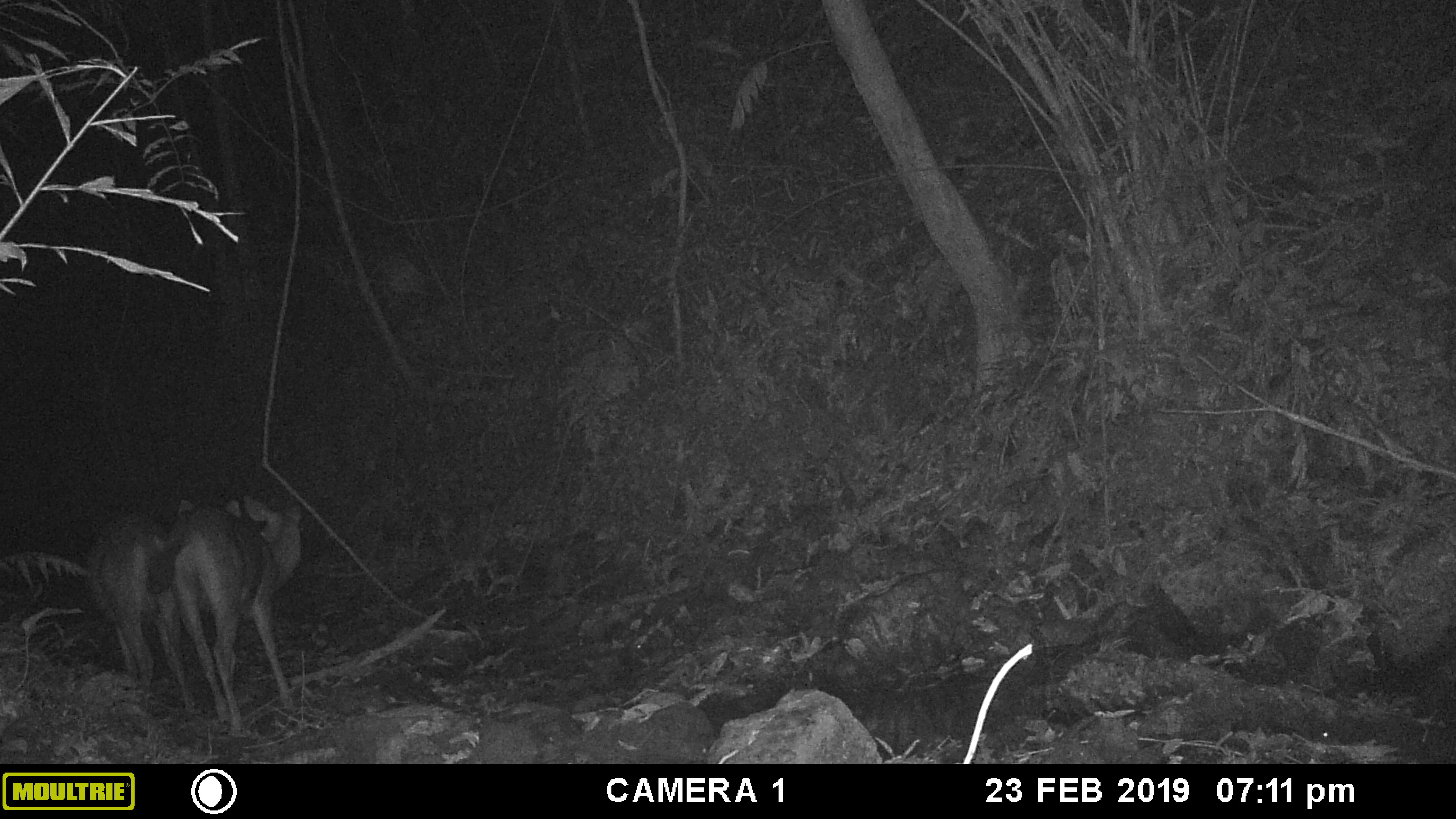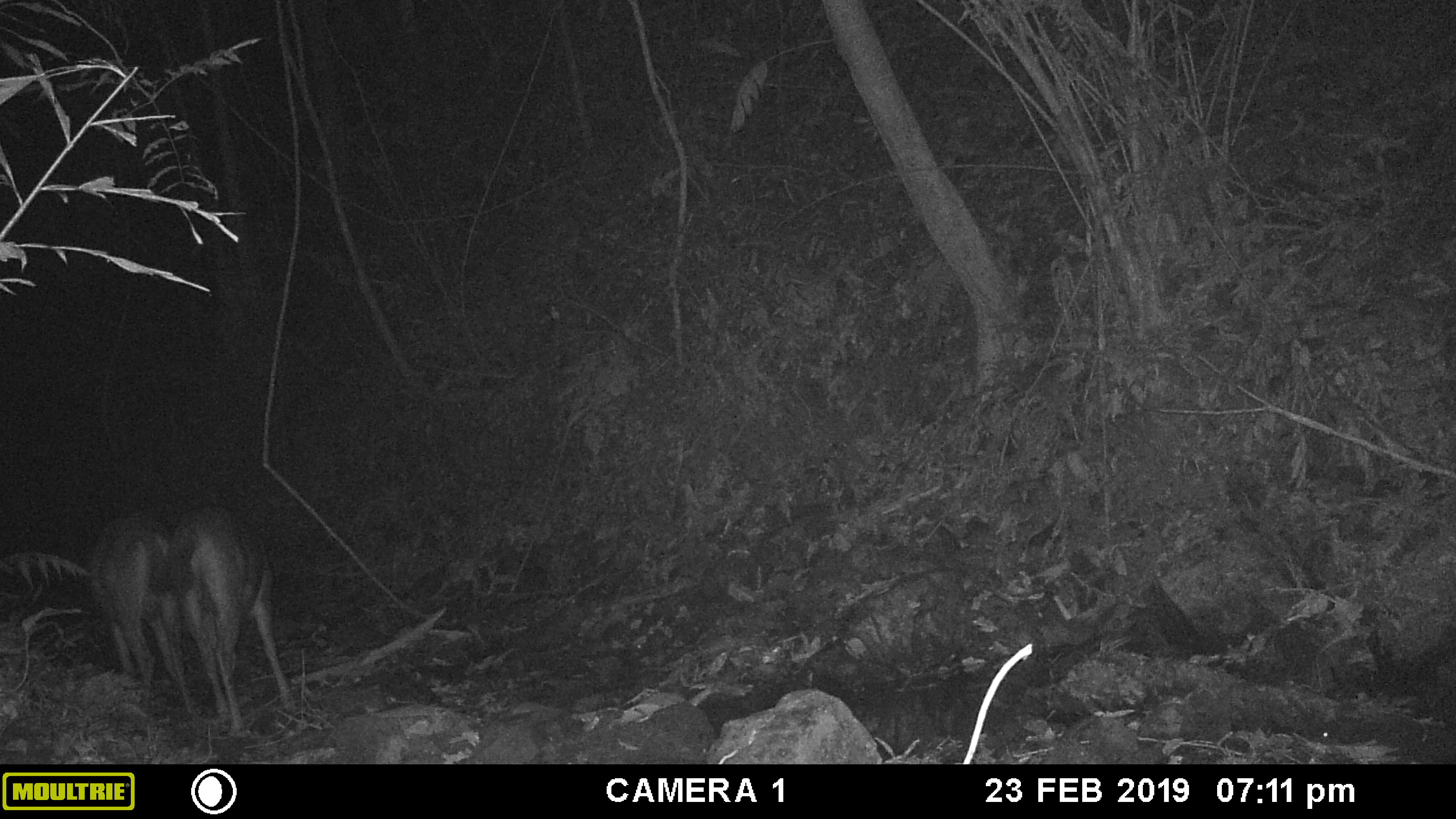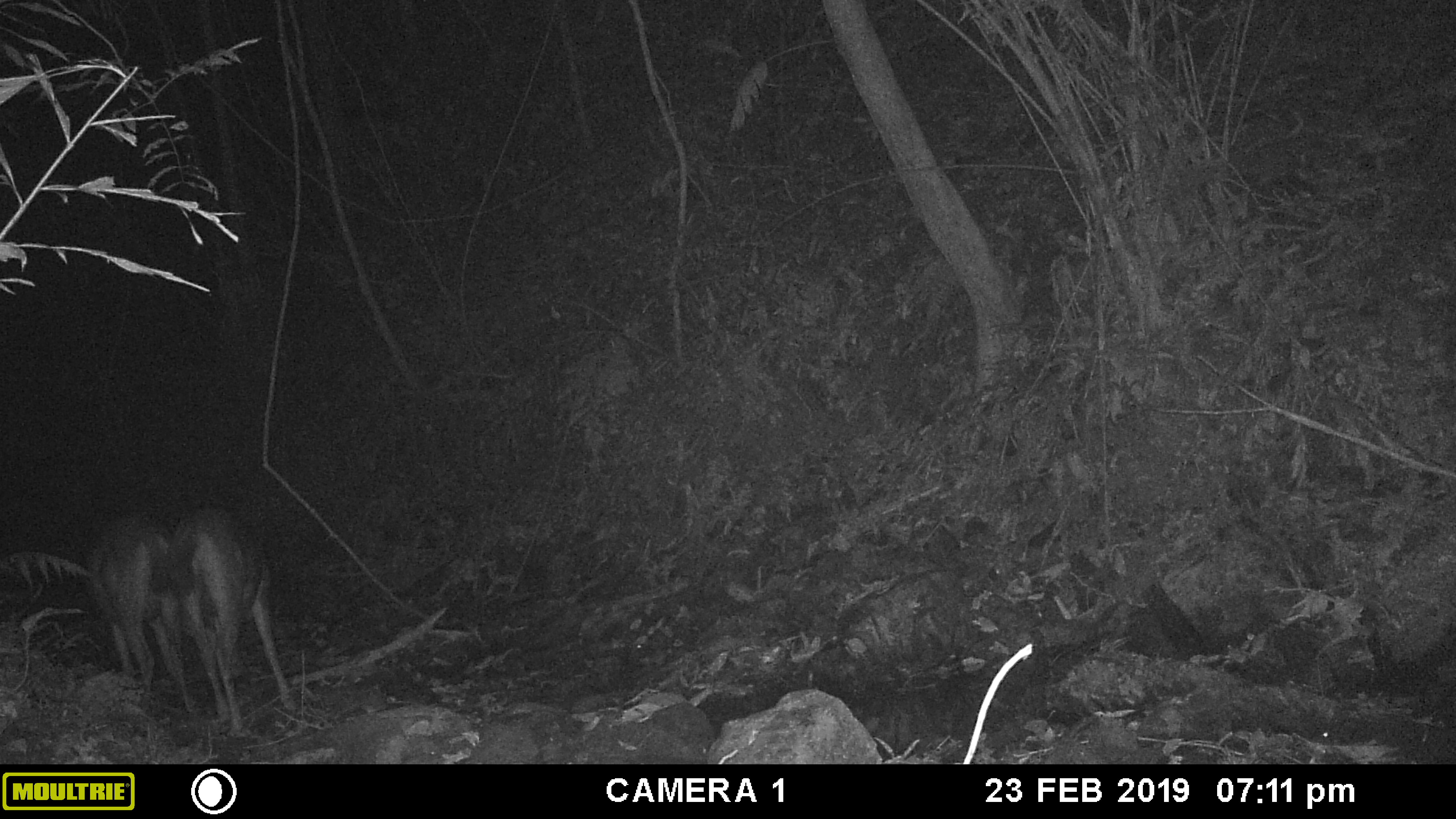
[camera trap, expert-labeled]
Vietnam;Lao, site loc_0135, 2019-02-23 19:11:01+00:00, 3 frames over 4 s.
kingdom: Animalia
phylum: Chordata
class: Mammalia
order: Artiodactyla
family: Cervidae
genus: Rusa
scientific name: Rusa unicolor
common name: sambar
Sambar (Rusa unicolor). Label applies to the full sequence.